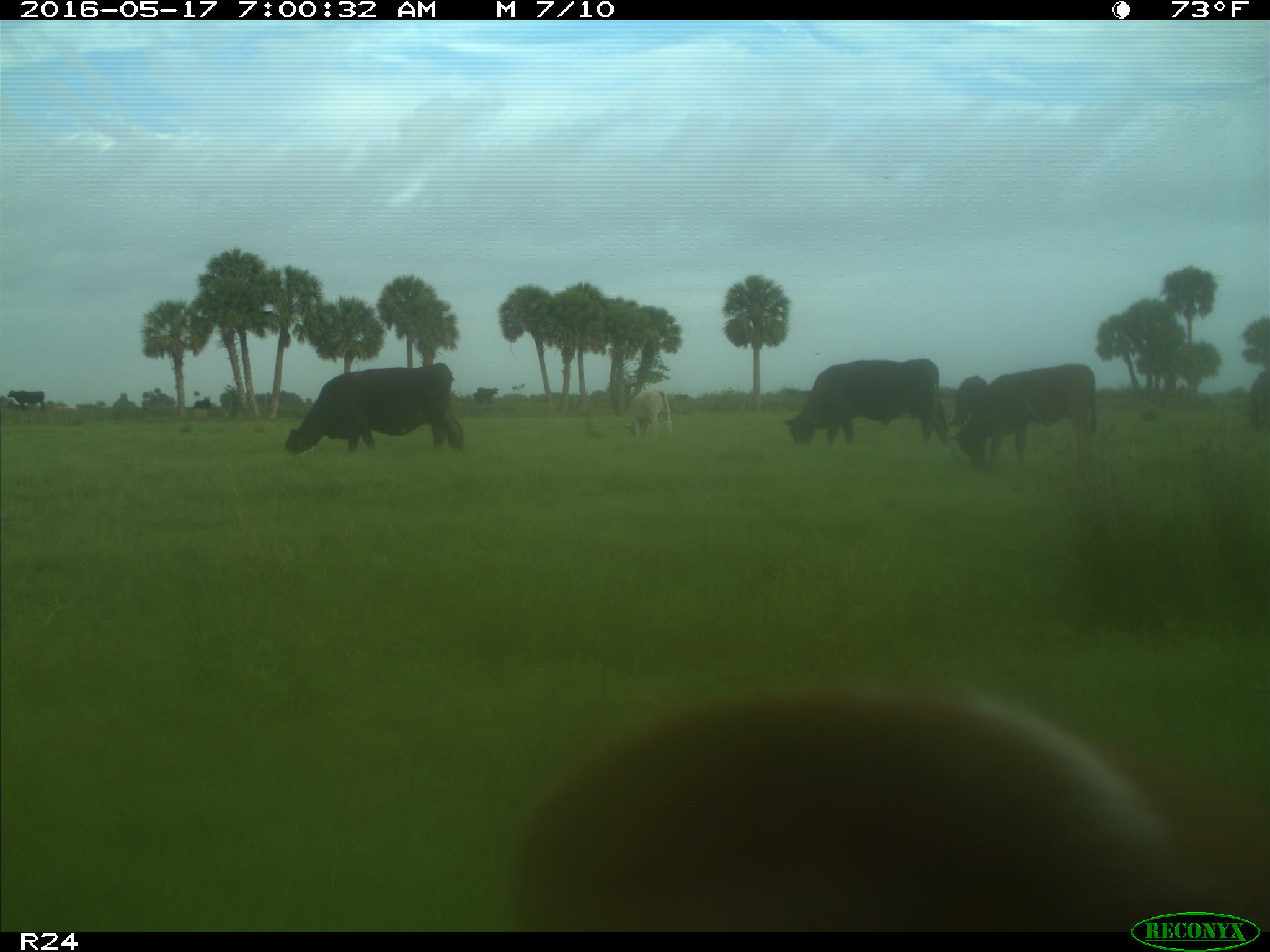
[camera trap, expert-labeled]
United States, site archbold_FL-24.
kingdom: Animalia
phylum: Chordata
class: Mammalia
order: Artiodactyla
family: Bovidae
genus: Bos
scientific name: Bos taurus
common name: domestic cow